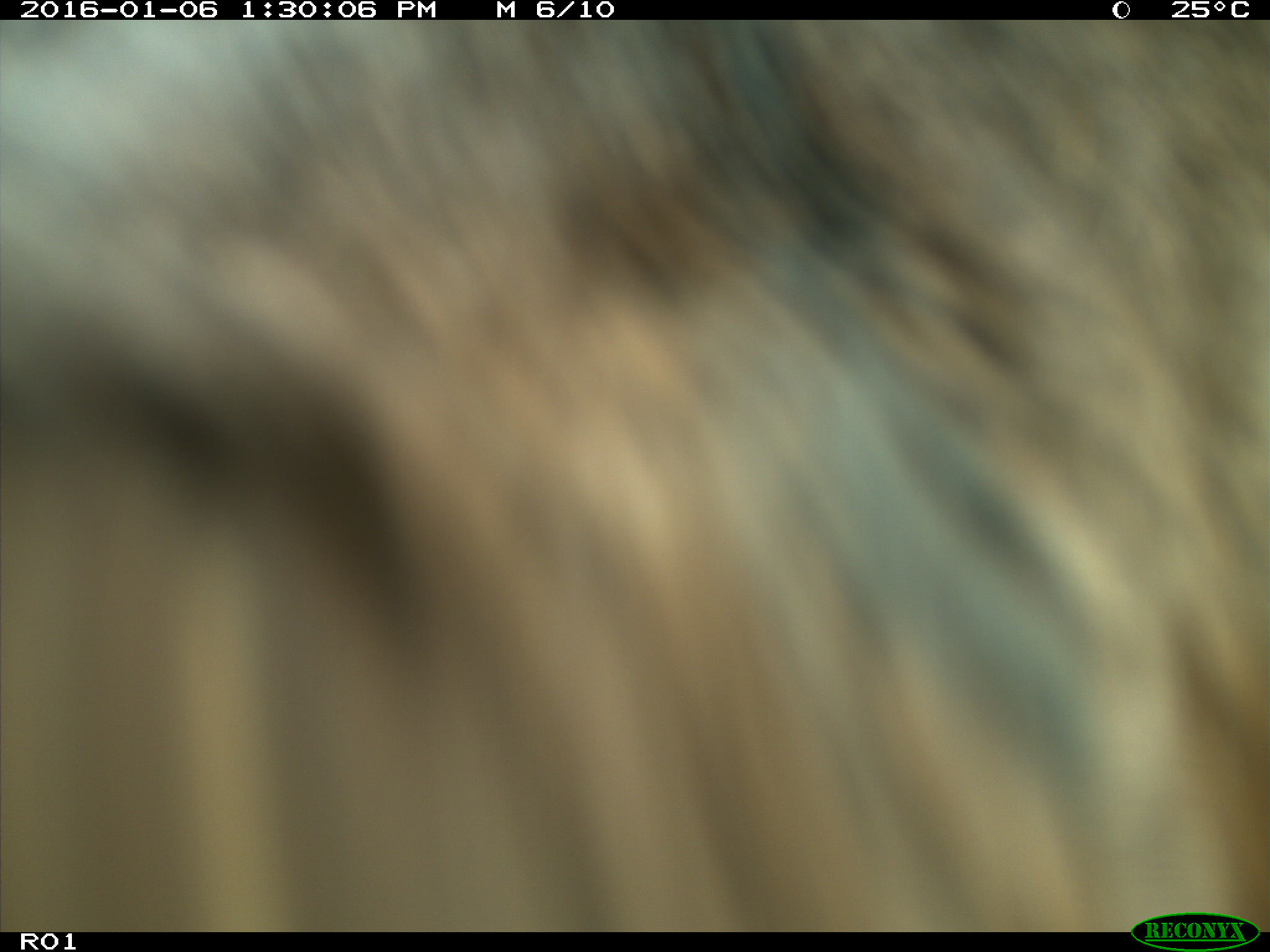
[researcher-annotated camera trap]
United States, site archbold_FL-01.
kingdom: Animalia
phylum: Chordata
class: Mammalia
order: Artiodactyla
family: Bovidae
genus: Bos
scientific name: Bos taurus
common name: domestic cow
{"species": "Bos taurus (domestic cow)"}